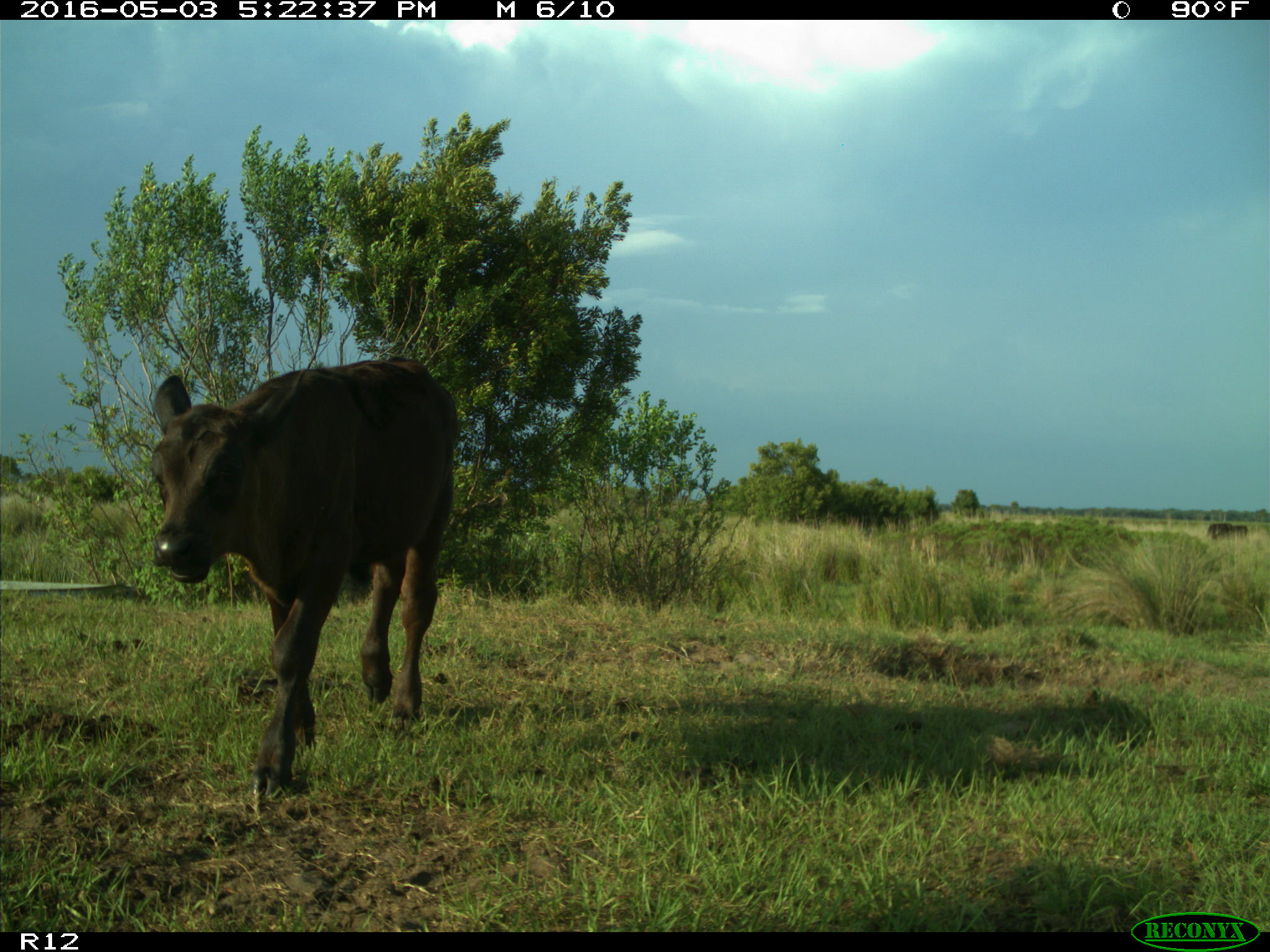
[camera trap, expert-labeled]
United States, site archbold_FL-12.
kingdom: Animalia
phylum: Chordata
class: Mammalia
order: Artiodactyla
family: Bovidae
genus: Bos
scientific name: Bos taurus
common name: domestic cow